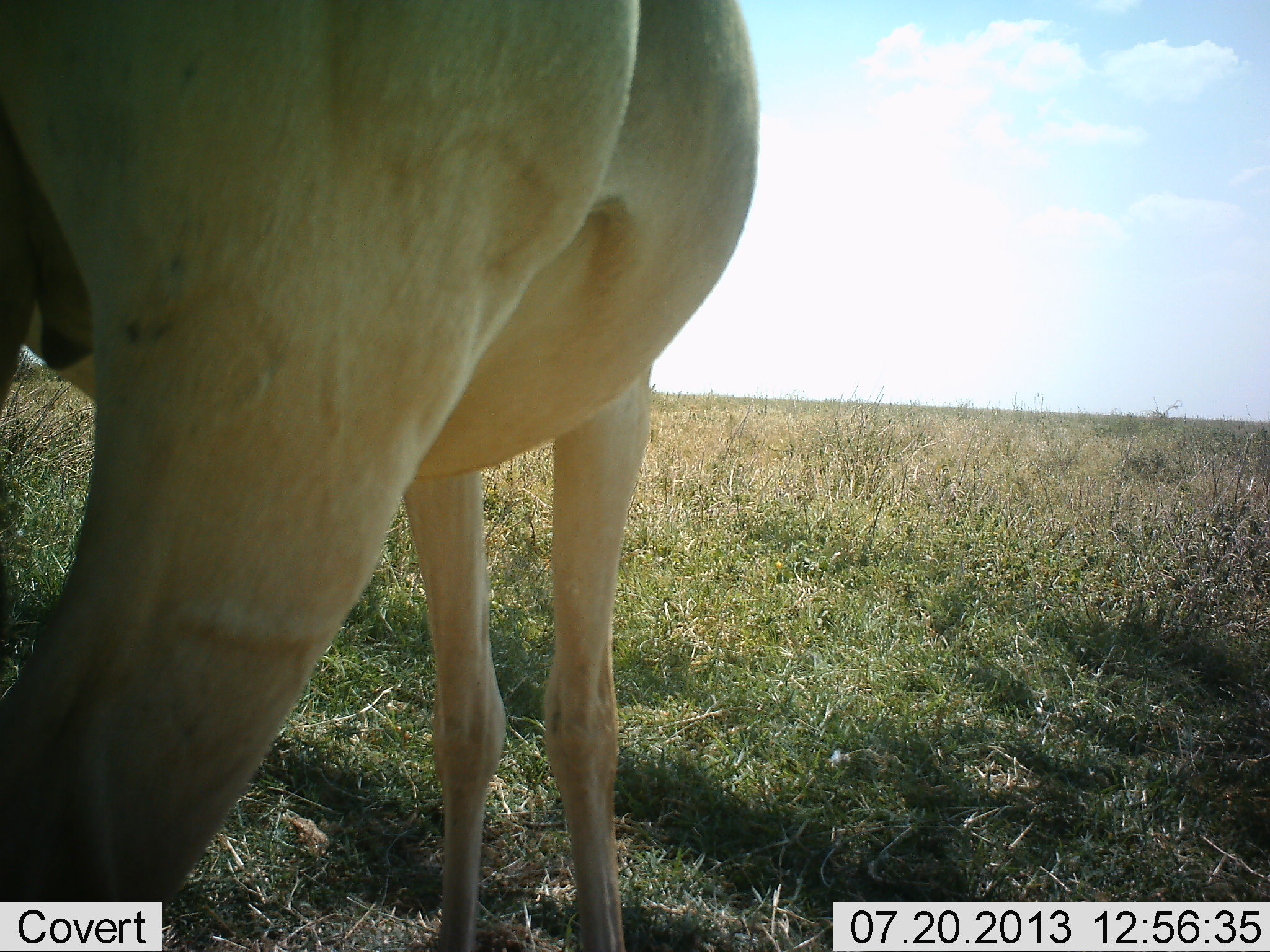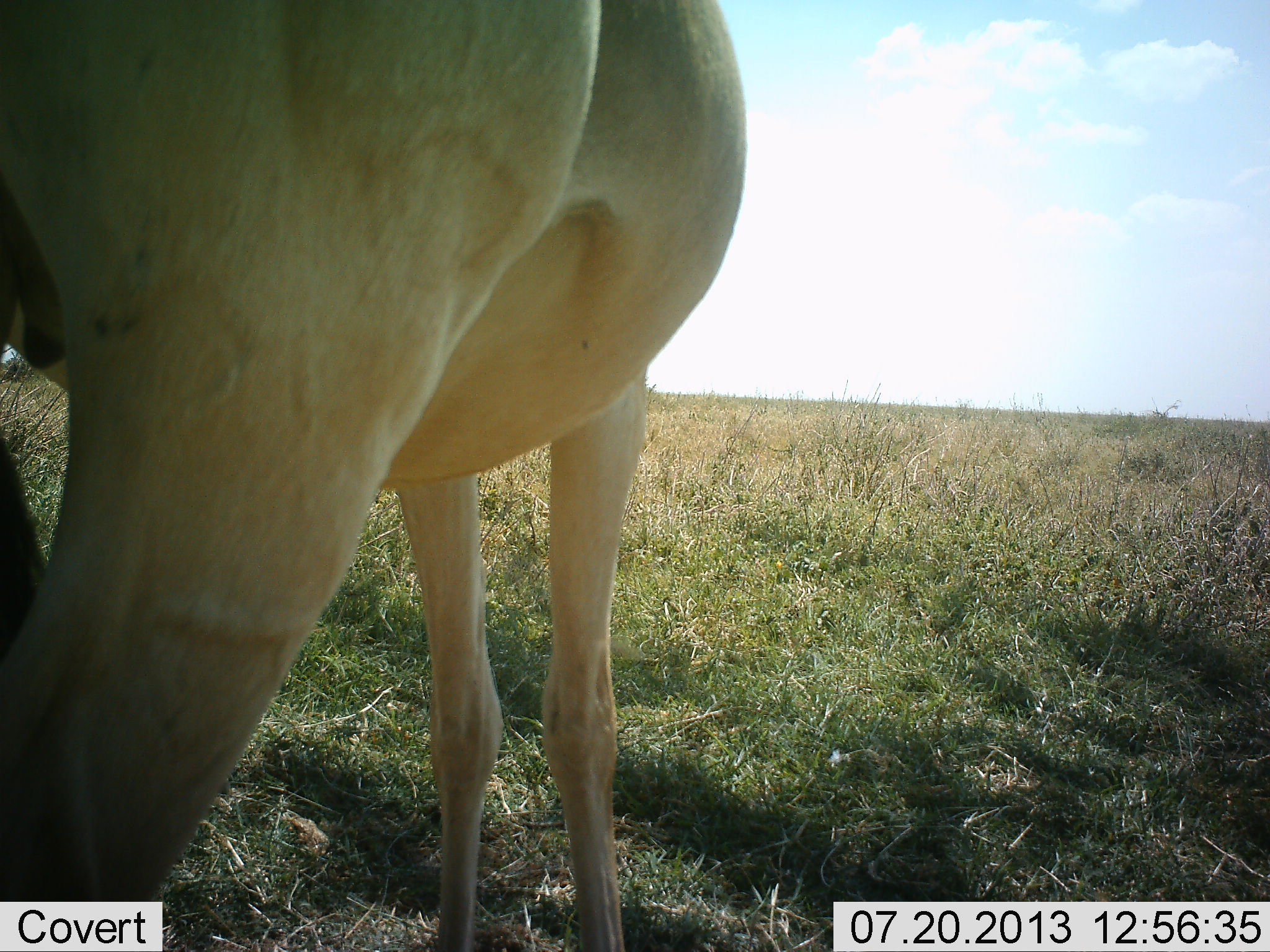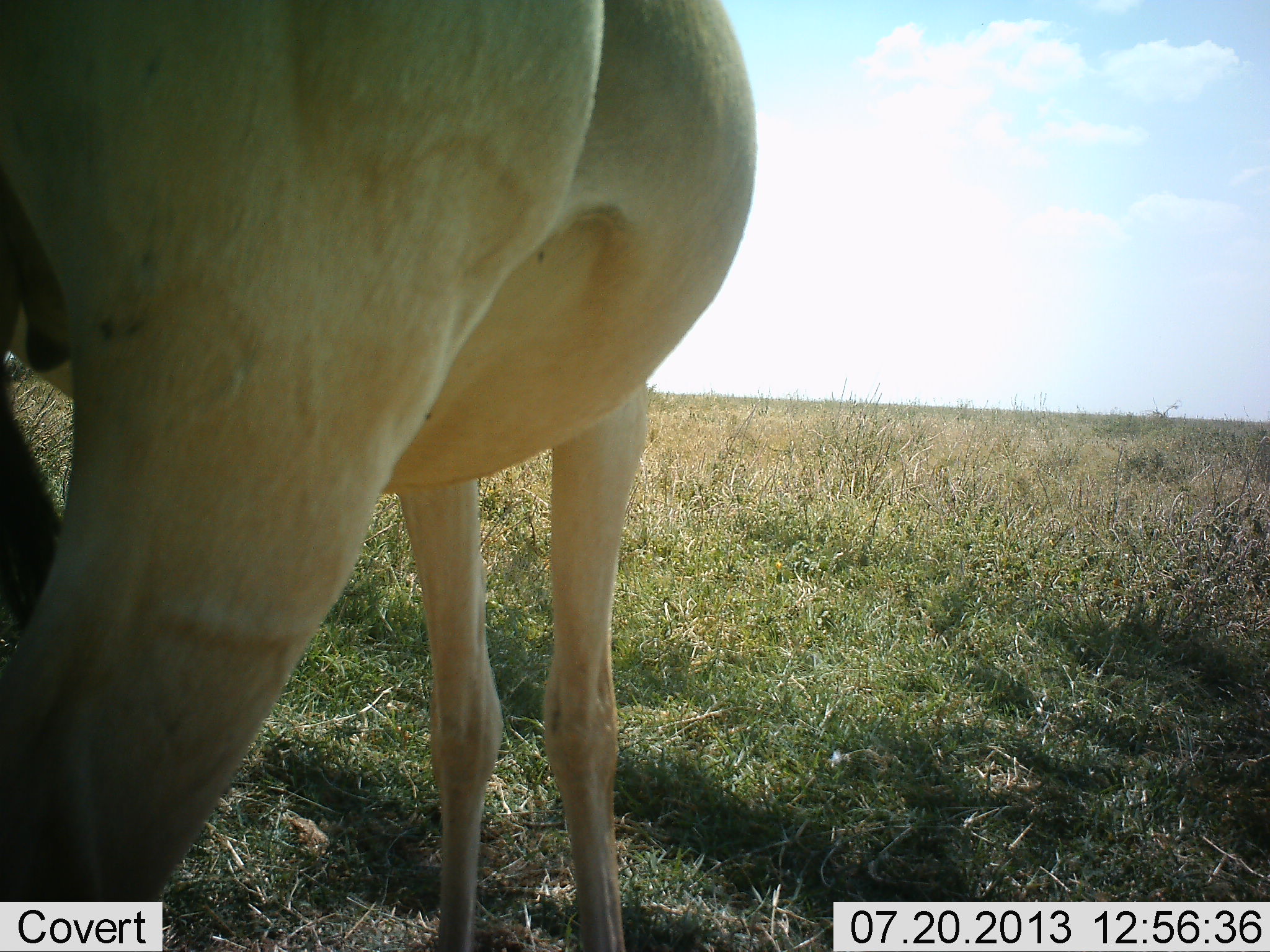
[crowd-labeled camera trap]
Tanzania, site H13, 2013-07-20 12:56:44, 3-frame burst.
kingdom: Animalia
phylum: Chordata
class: Mammalia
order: Artiodactyla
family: Bovidae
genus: Alcelaphus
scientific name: Alcelaphus buselaphus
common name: hartebeest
Hartebeest (Alcelaphus buselaphus), count 1. Behavior (volunteer vote fractions): standing 100%, resting 0%, moving 0%, interacting 0%. Young present (vote fraction): 0%. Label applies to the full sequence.